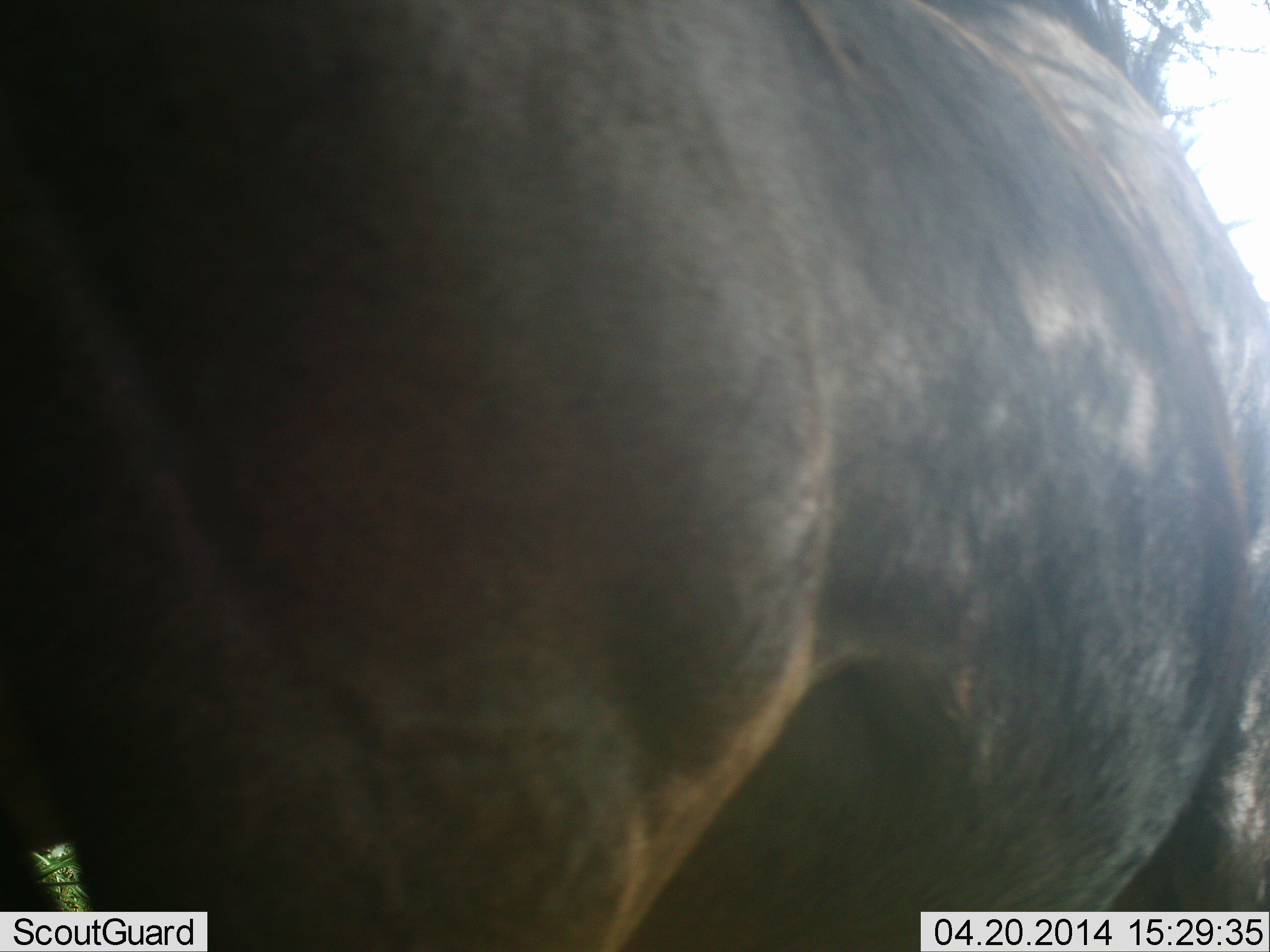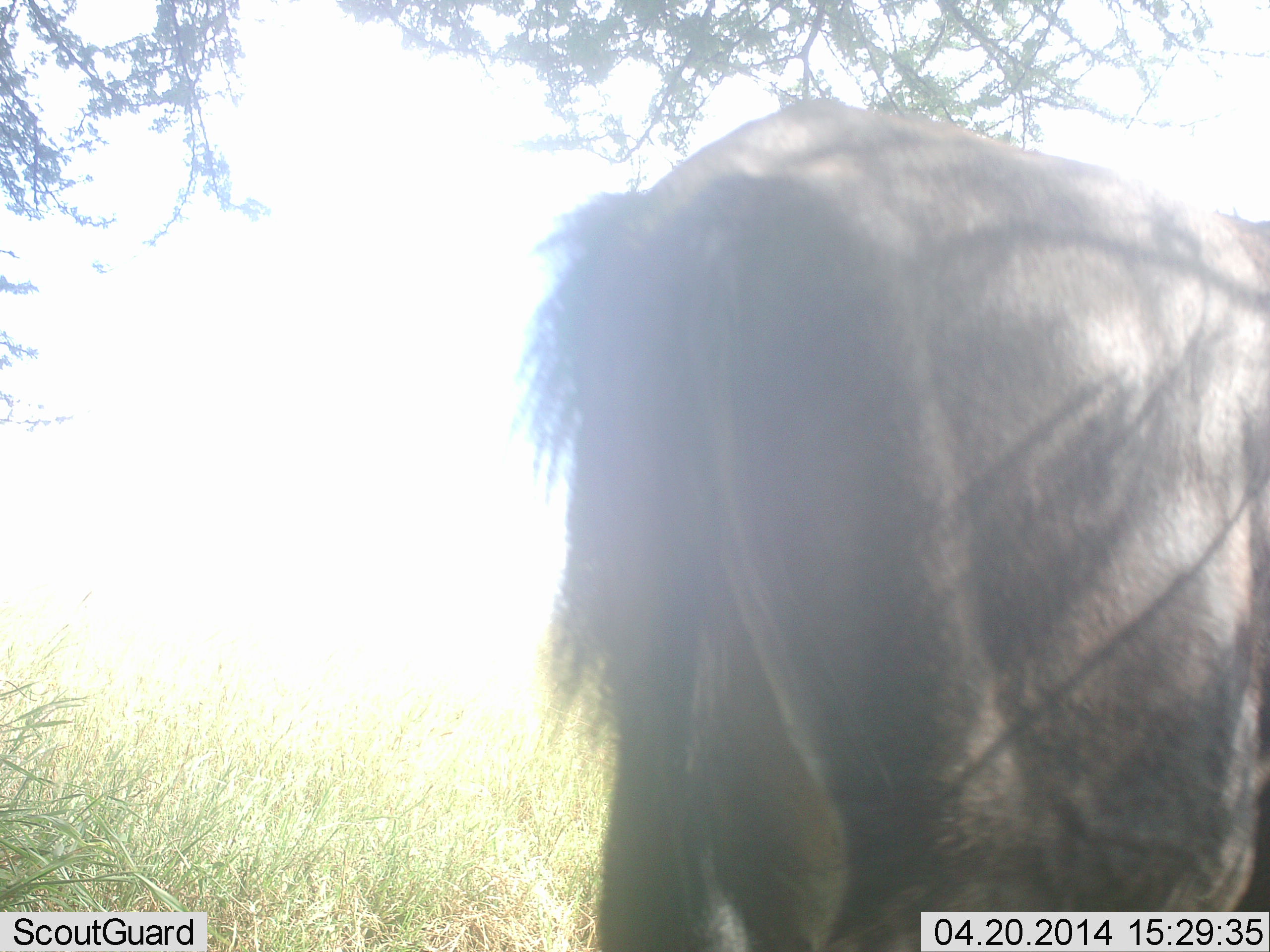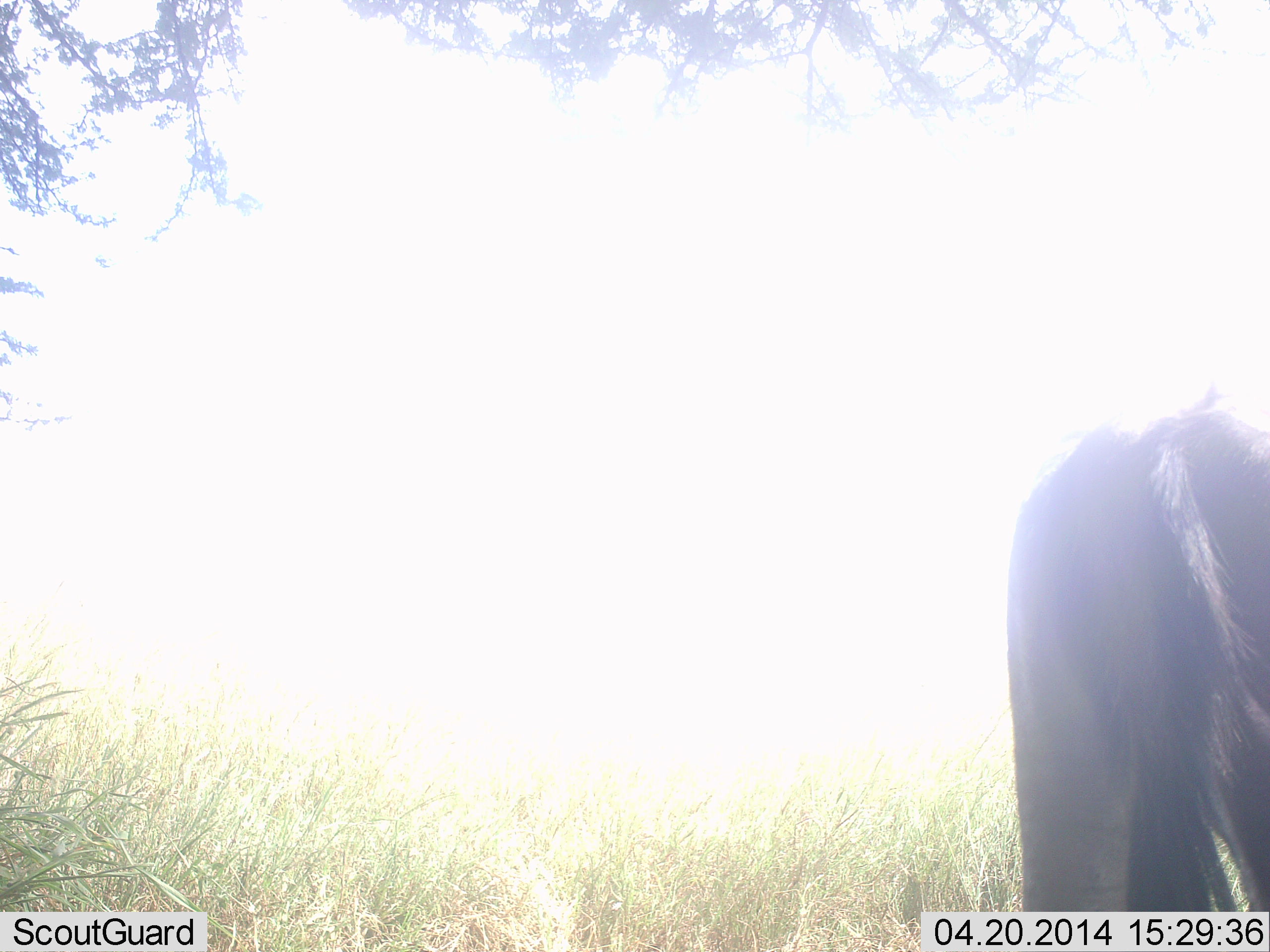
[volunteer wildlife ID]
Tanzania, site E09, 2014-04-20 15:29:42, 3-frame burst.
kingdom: Animalia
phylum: Chordata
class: Mammalia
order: Artiodactyla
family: Bovidae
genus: Connochaetes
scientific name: Connochaetes taurinus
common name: blue wildebeest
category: wildebeest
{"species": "wildebeest (blue wildebeest) (Connochaetes taurinus)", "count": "1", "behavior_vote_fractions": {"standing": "50%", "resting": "0%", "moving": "60%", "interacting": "0%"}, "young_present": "0%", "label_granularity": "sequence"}